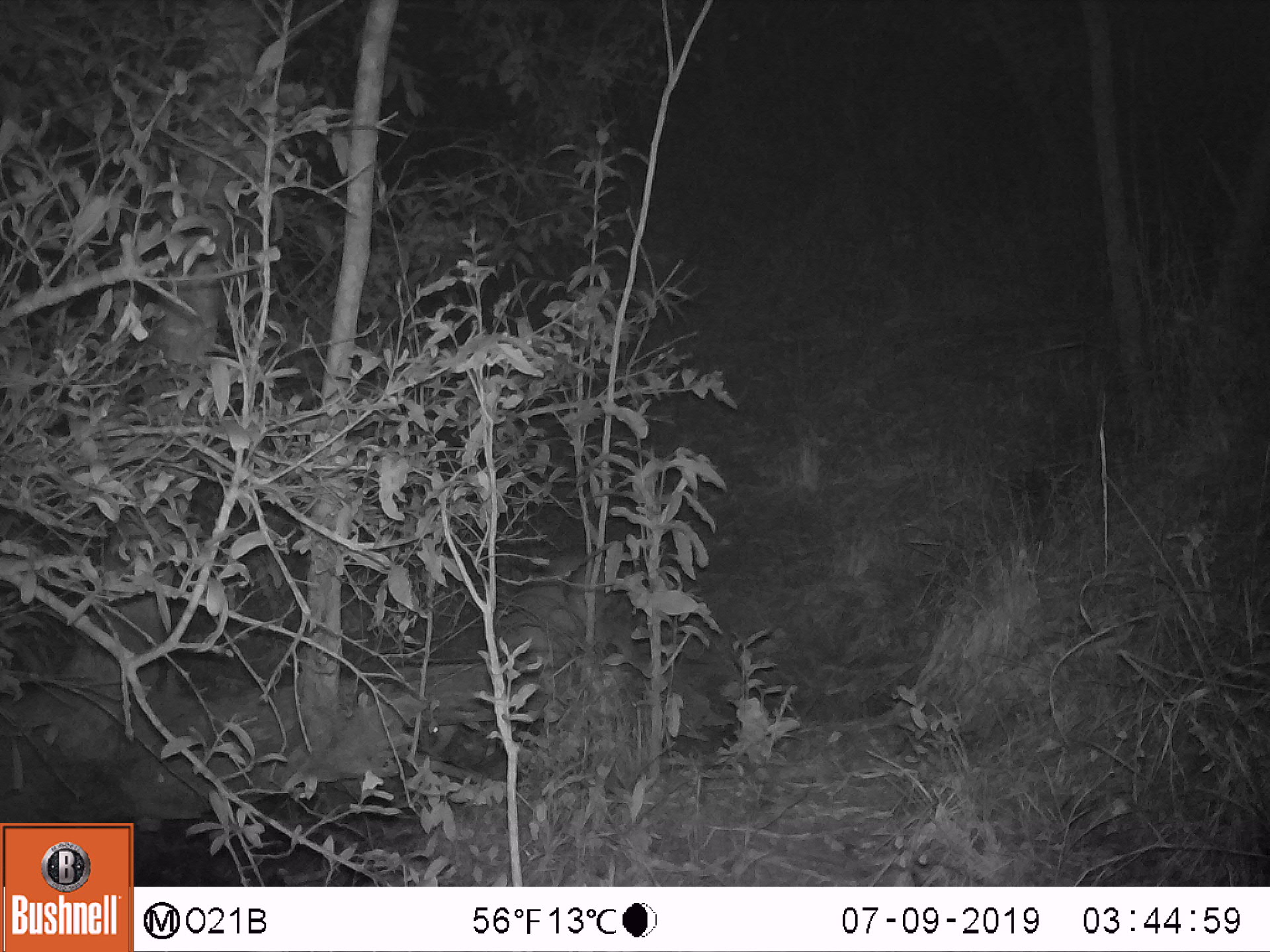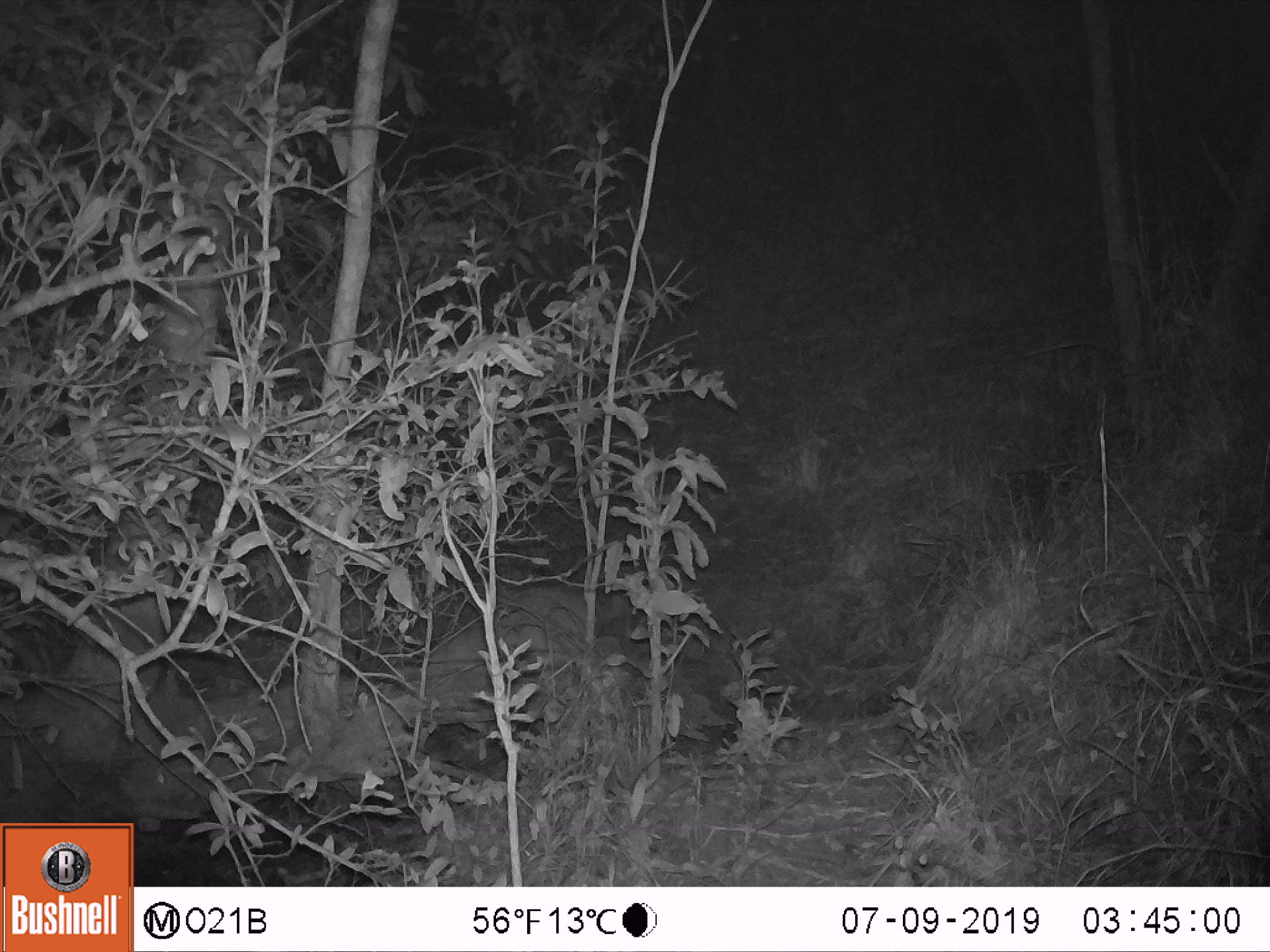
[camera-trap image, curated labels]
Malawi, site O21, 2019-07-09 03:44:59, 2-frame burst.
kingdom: Animalia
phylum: Chordata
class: Mammalia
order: Artiodactyla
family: Bovidae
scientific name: Antilopinae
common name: small antelope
Small antelope (Antilopinae), count 1.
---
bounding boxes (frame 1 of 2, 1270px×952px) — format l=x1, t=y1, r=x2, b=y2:
small antelope: l=415, t=529, r=645, b=754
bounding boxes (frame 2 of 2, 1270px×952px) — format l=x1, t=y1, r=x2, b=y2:
small antelope: l=424, t=570, r=602, b=762